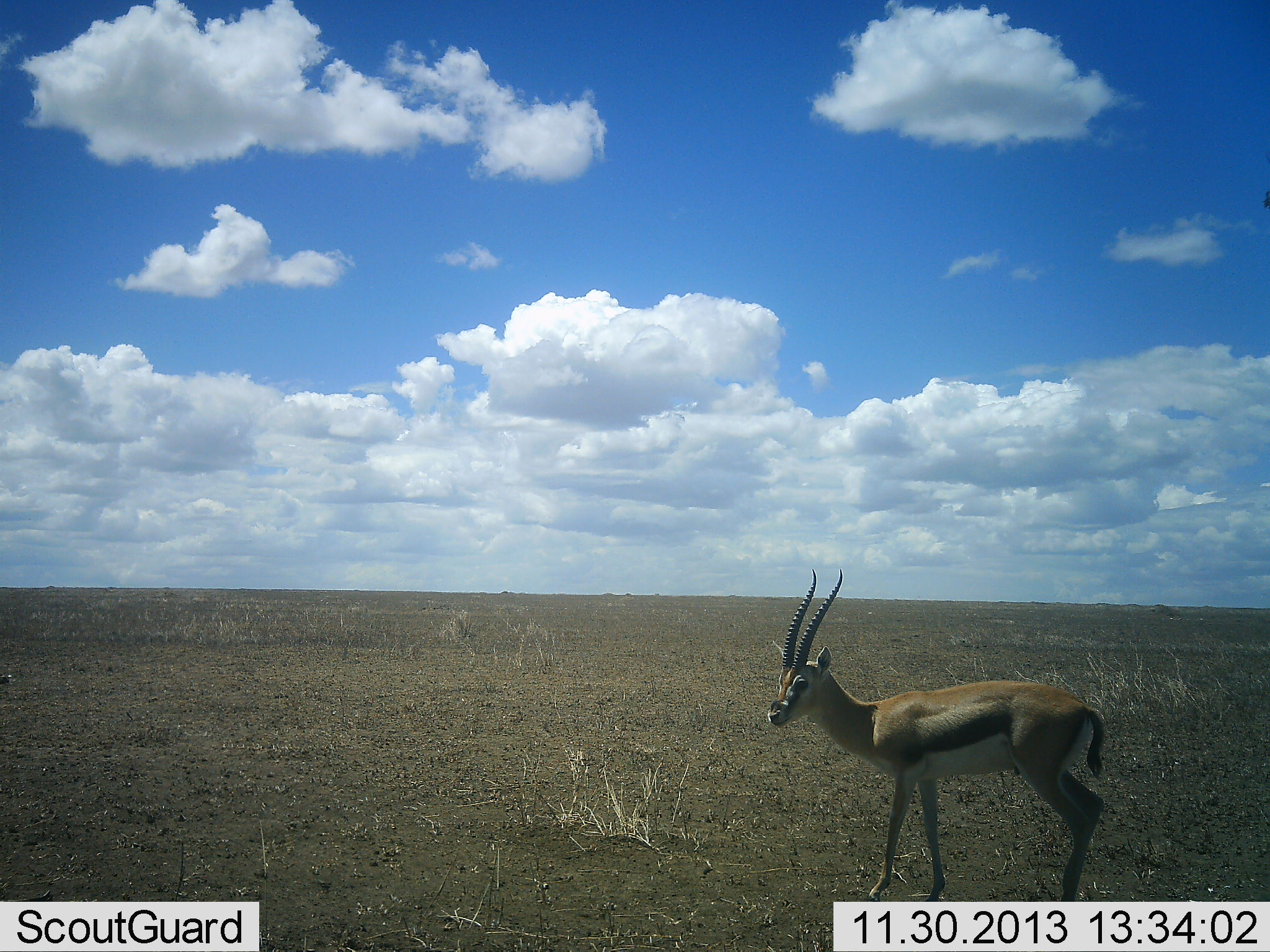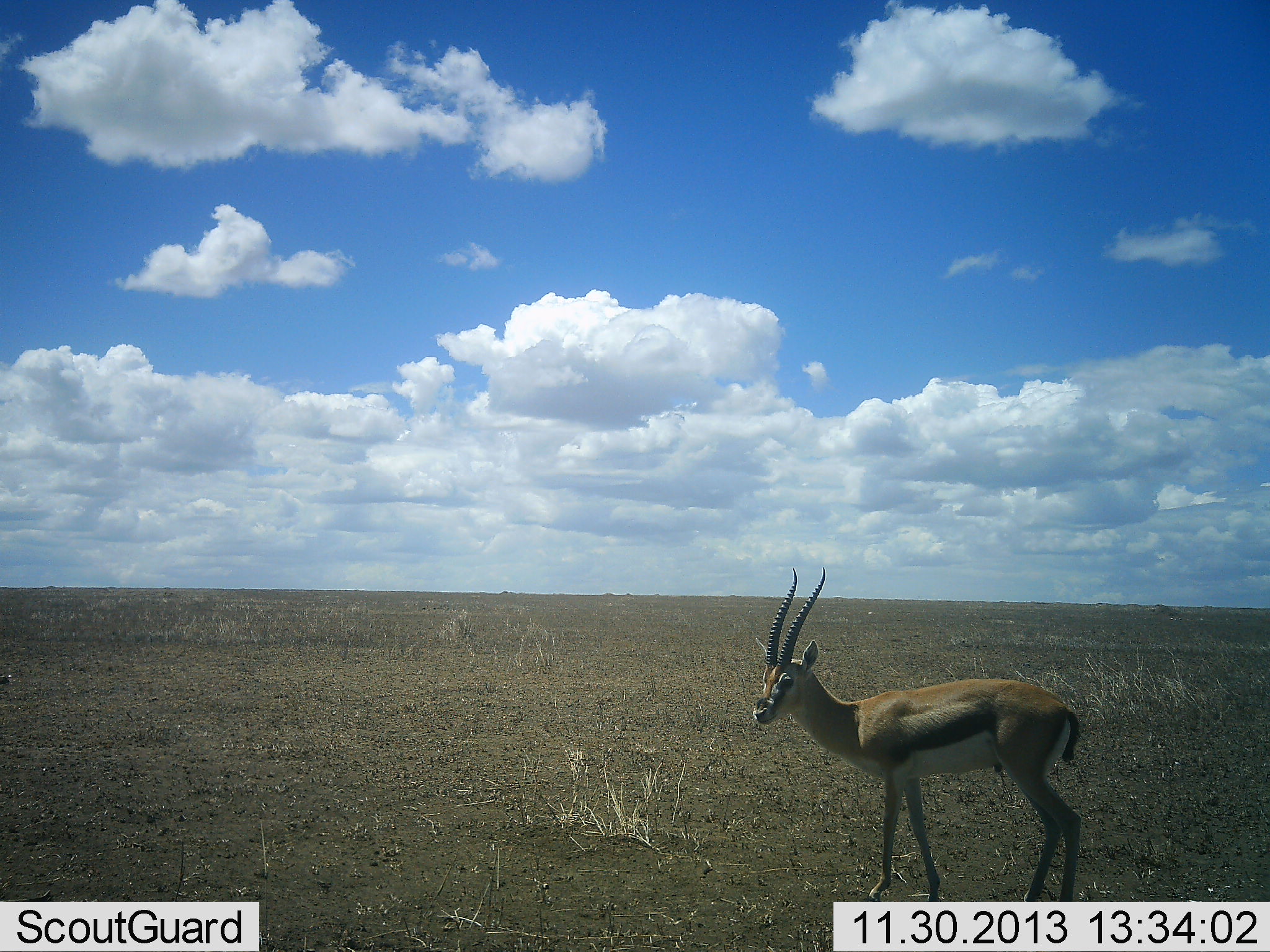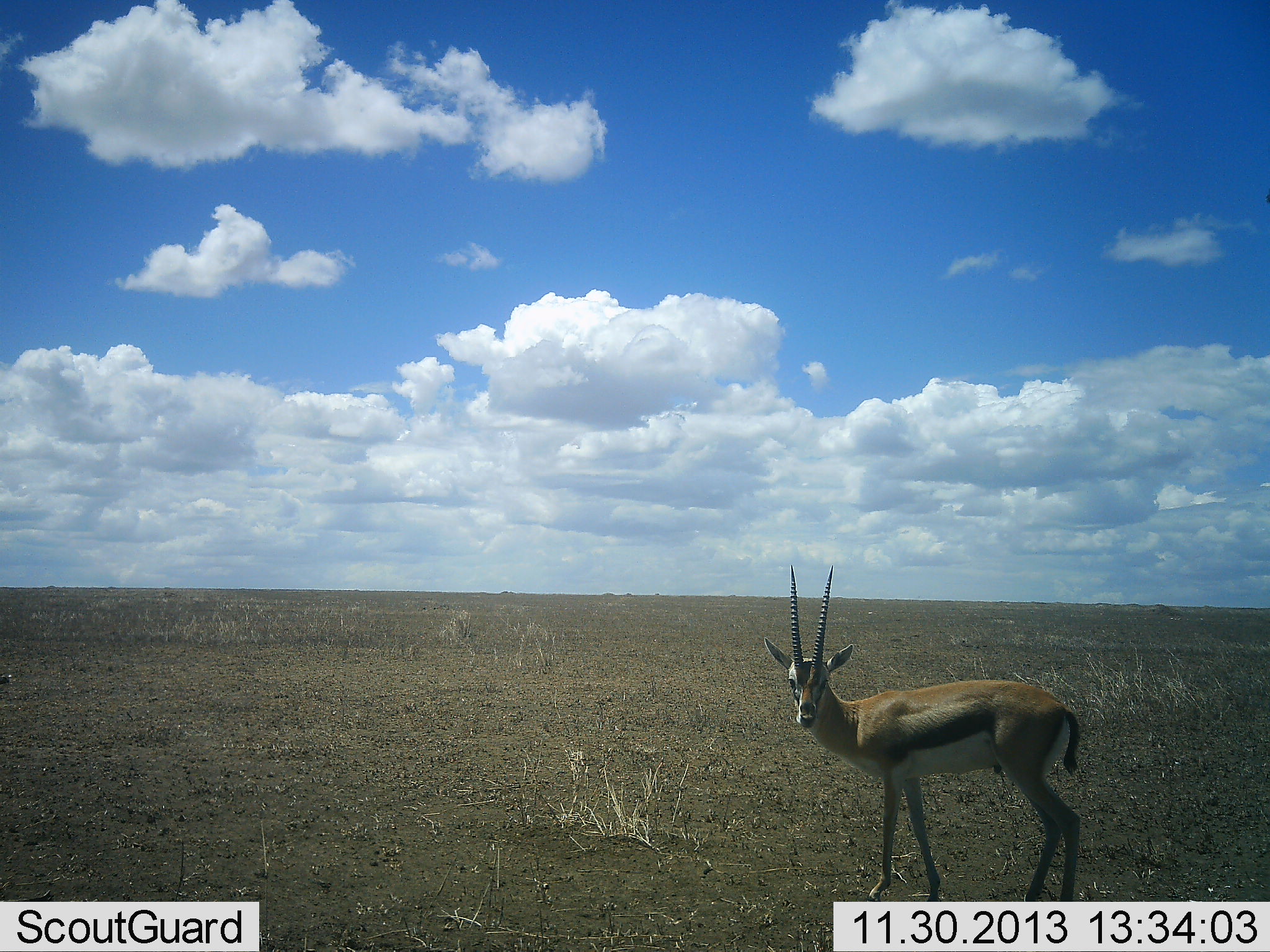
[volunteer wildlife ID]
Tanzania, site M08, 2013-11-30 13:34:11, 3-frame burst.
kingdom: Animalia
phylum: Chordata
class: Mammalia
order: Artiodactyla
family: Bovidae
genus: Eudorcas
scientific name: Eudorcas thomsonii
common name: thomson's gazelle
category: gazellethomsons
Gazellethomsons (thomson's gazelle) (Eudorcas thomsonii), count 1. Behavior (volunteer vote fractions): standing 90%, resting 0%, moving 10%, interacting 0%. Young present (vote fraction): 0%. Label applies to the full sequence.